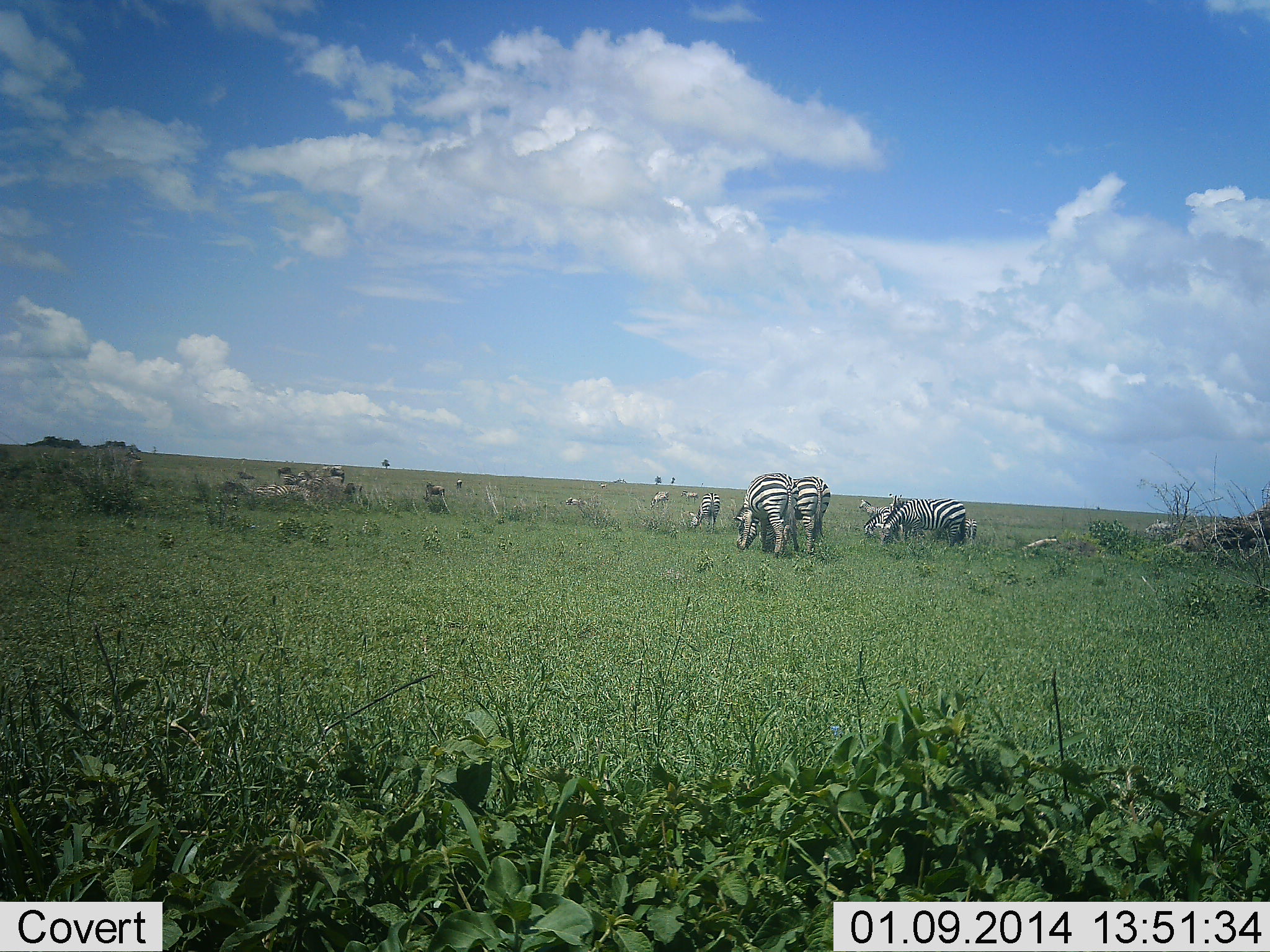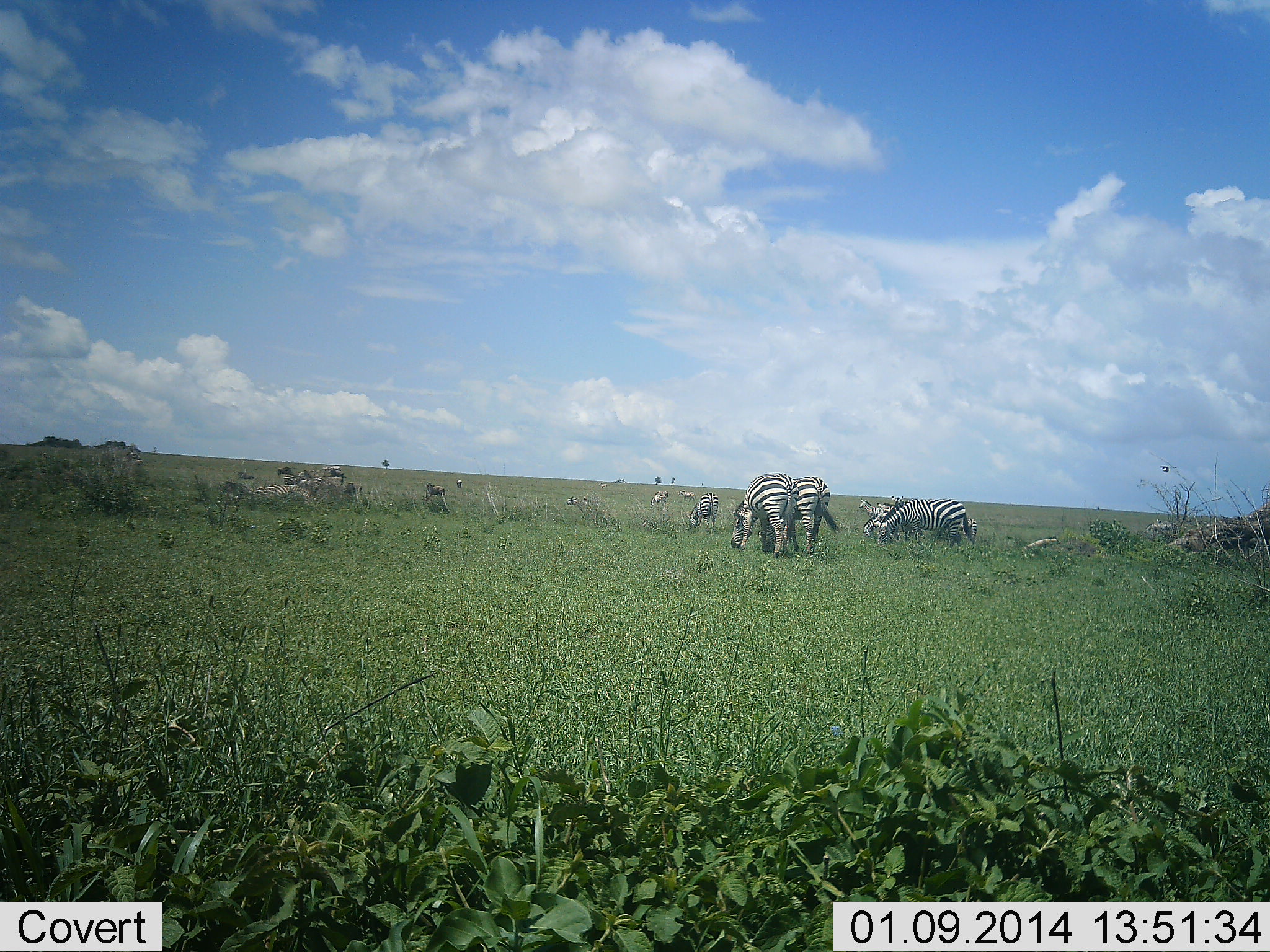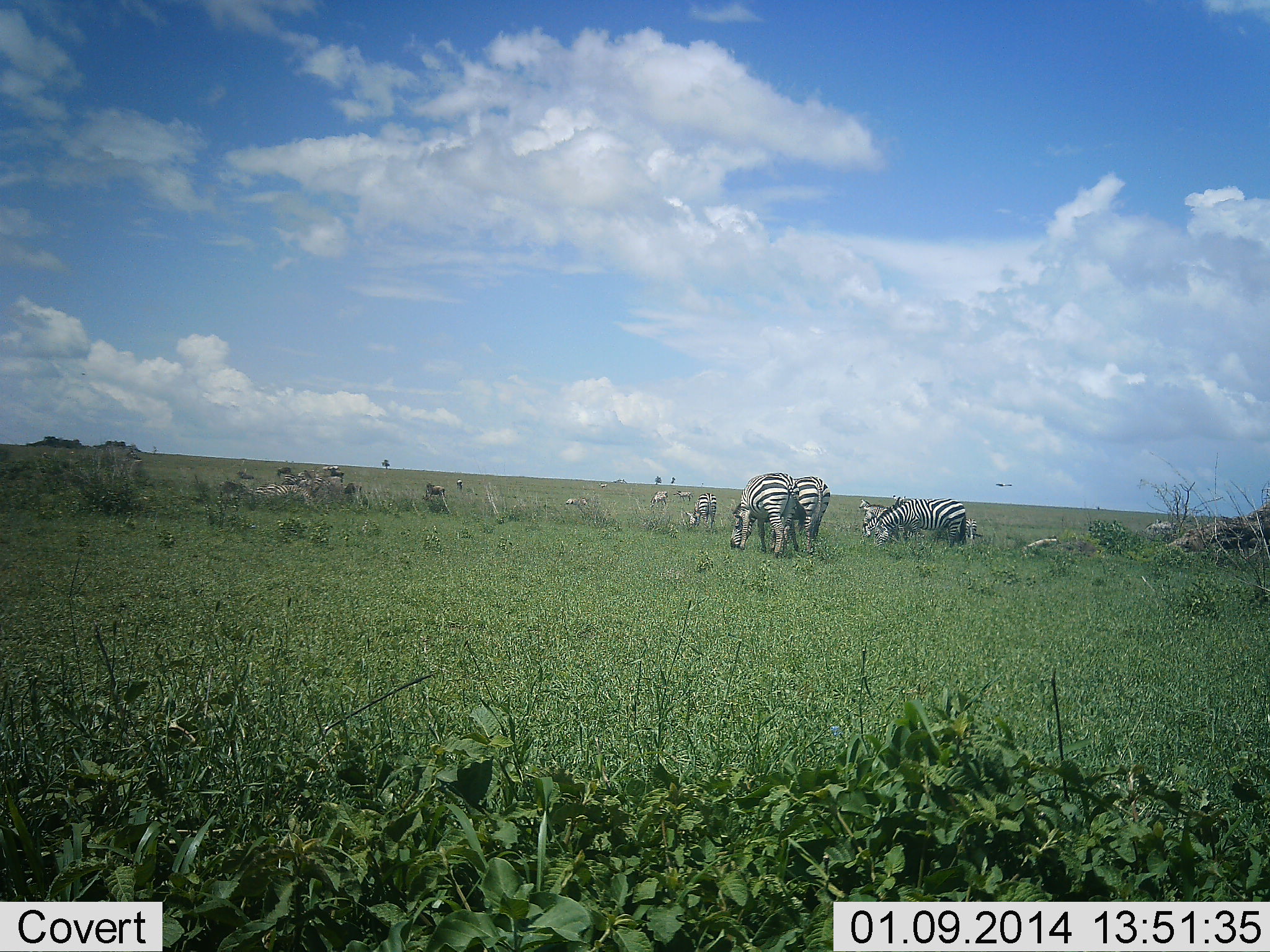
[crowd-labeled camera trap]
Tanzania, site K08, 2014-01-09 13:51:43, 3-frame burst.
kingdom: Animalia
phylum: Chordata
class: Mammalia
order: Perissodactyla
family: Equidae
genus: Equus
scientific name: Equus quagga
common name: plains zebra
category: zebra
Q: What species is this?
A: Zebra (plains zebra) (Equus quagga).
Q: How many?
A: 10.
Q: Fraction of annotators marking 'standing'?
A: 40%.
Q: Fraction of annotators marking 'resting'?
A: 7%.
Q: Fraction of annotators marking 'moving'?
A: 27%.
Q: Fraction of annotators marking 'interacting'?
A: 0%.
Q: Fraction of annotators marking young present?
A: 0%.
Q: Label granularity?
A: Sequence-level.